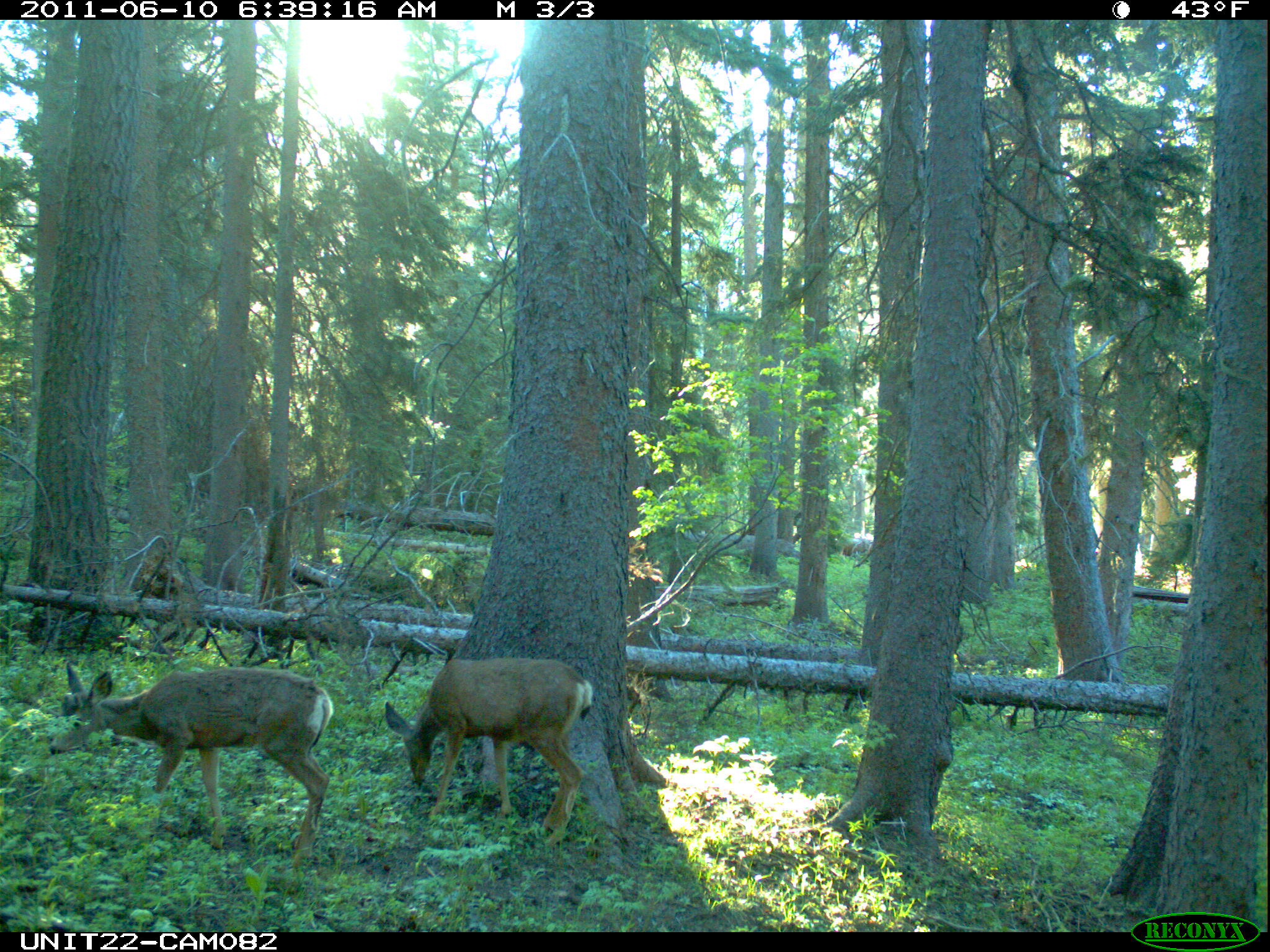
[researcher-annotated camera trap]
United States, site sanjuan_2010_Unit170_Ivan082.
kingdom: Animalia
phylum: Chordata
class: Mammalia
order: Artiodactyla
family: Cervidae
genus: Odocoileus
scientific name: Odocoileus hemionus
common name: mule deer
Odocoileus hemionus (mule deer).